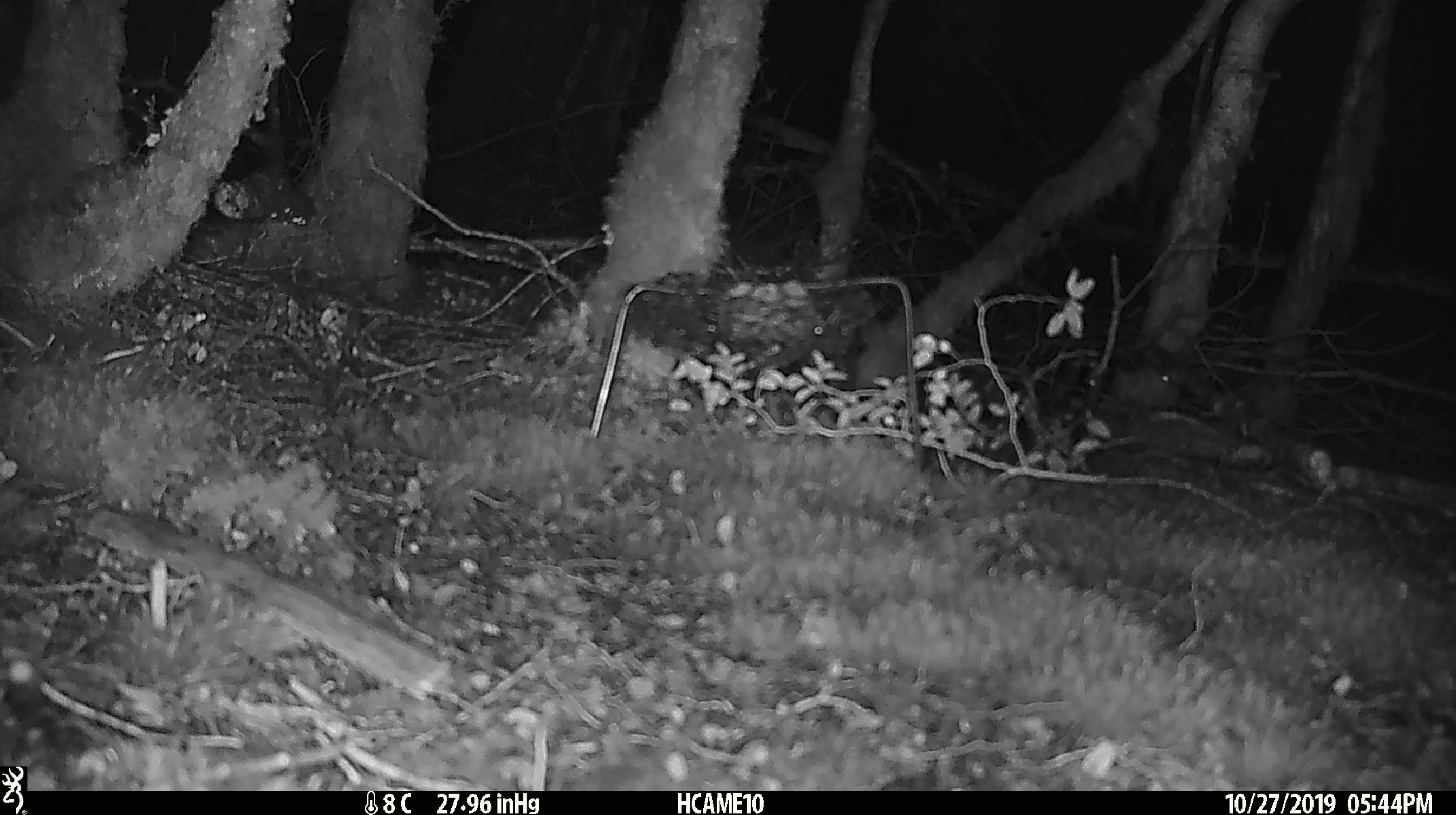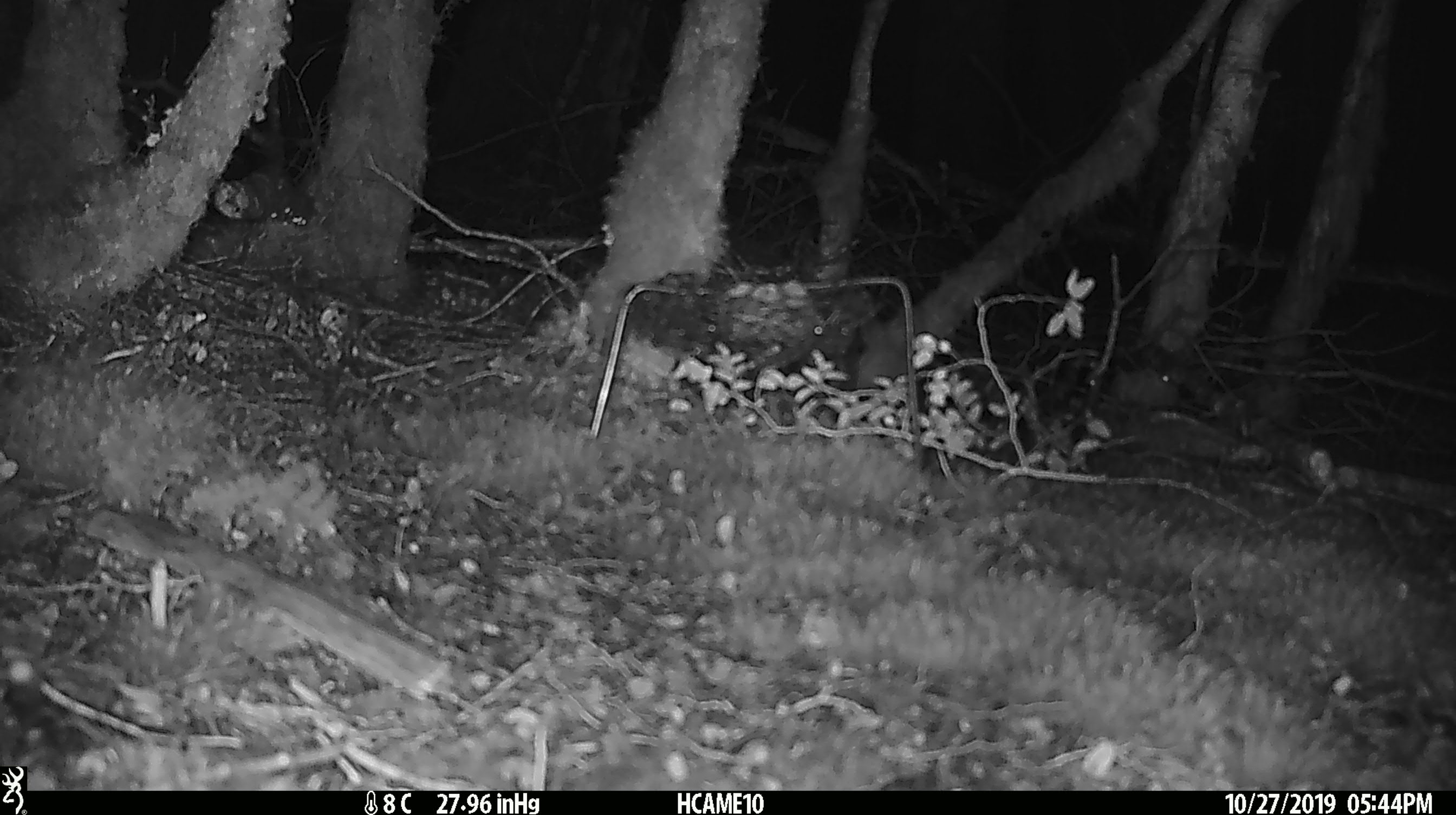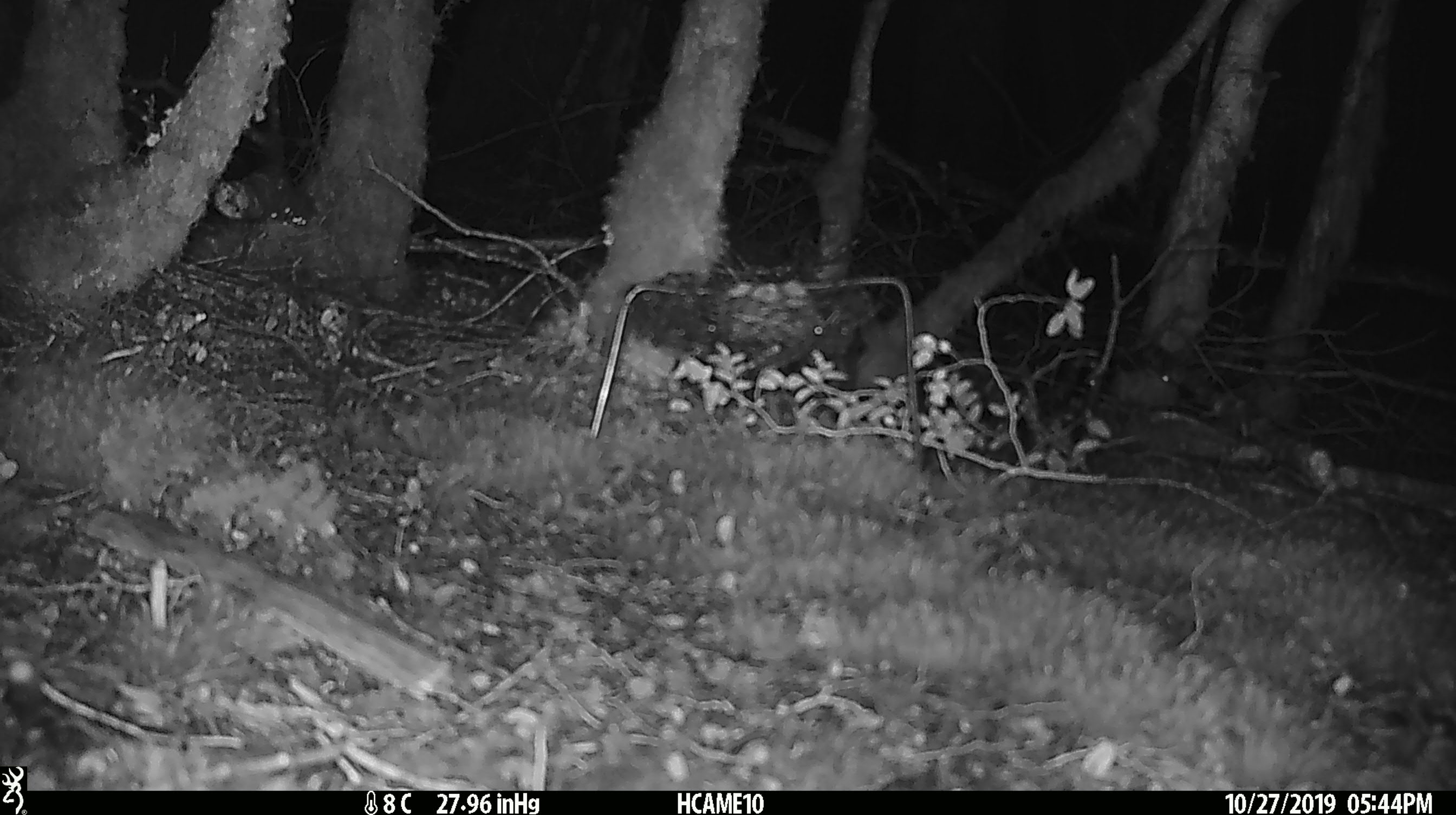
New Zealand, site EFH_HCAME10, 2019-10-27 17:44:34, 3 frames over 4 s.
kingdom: Animalia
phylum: Chordata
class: Mammalia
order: Rodentia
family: Muridae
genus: Mus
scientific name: Mus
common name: mouse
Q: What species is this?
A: Mouse (Mus).